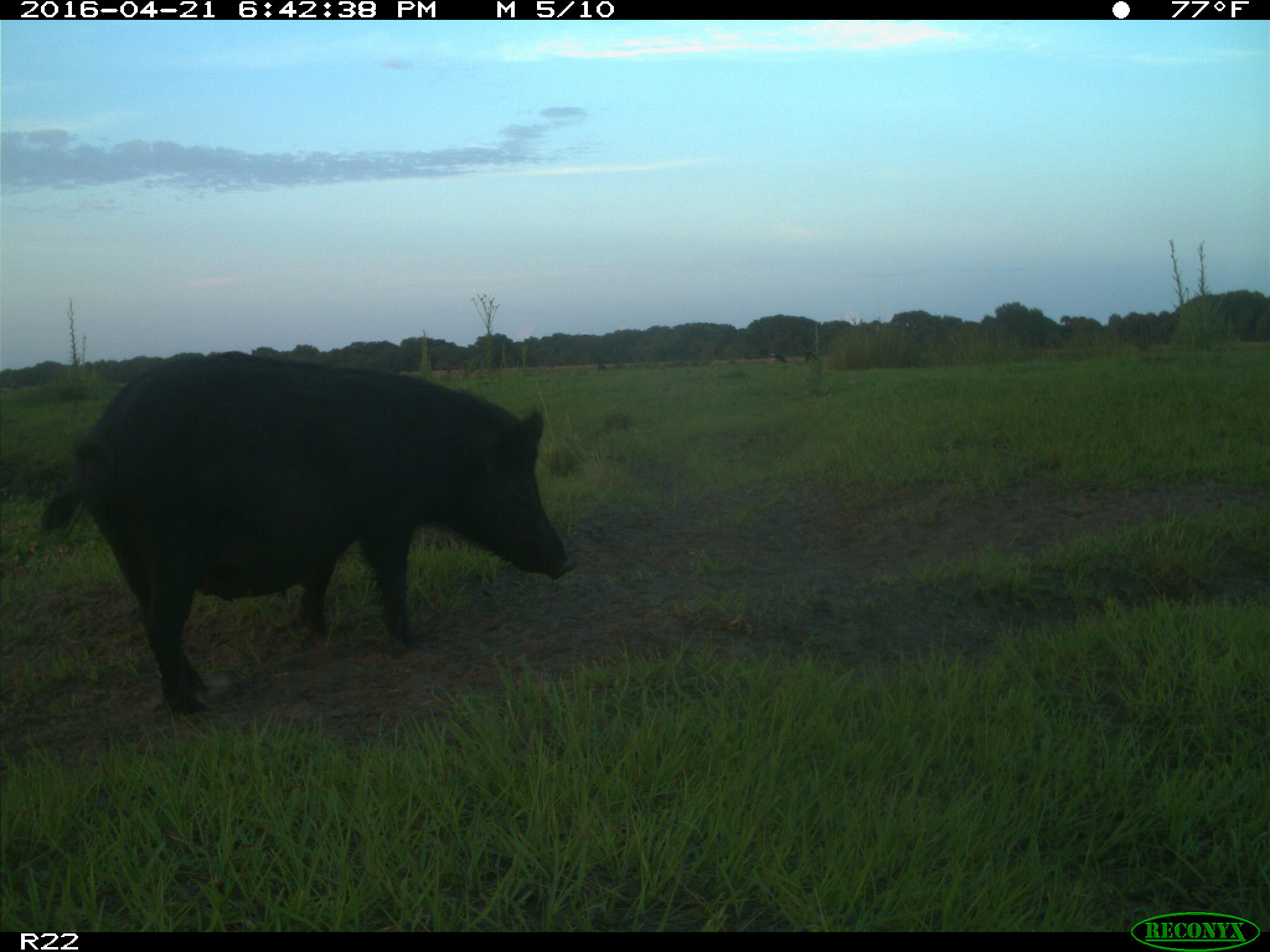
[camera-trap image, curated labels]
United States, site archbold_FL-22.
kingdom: Animalia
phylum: Chordata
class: Mammalia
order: Artiodactyla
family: Suidae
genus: Sus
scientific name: Sus scrofa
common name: wild boar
Sus scrofa (wild boar).